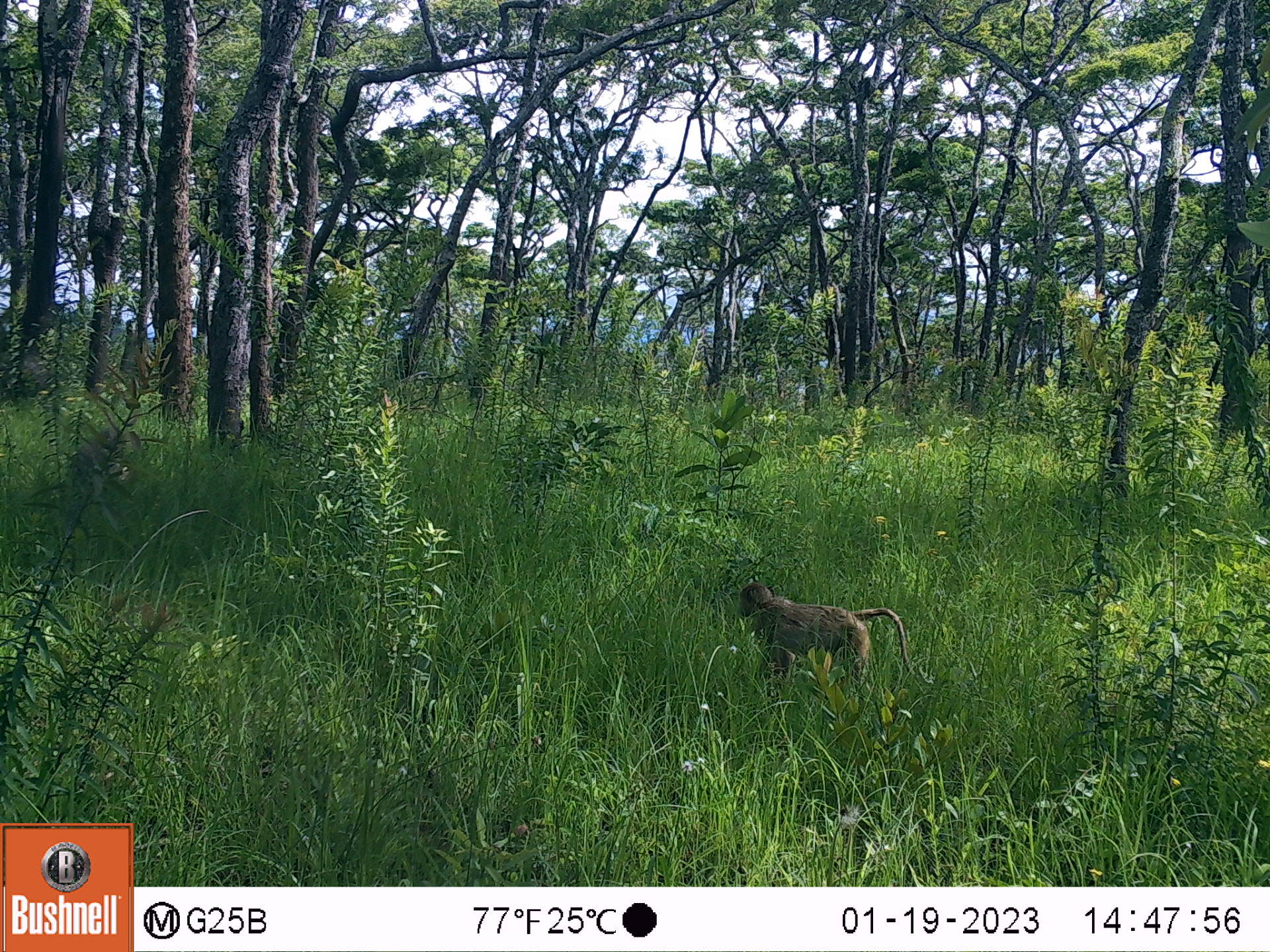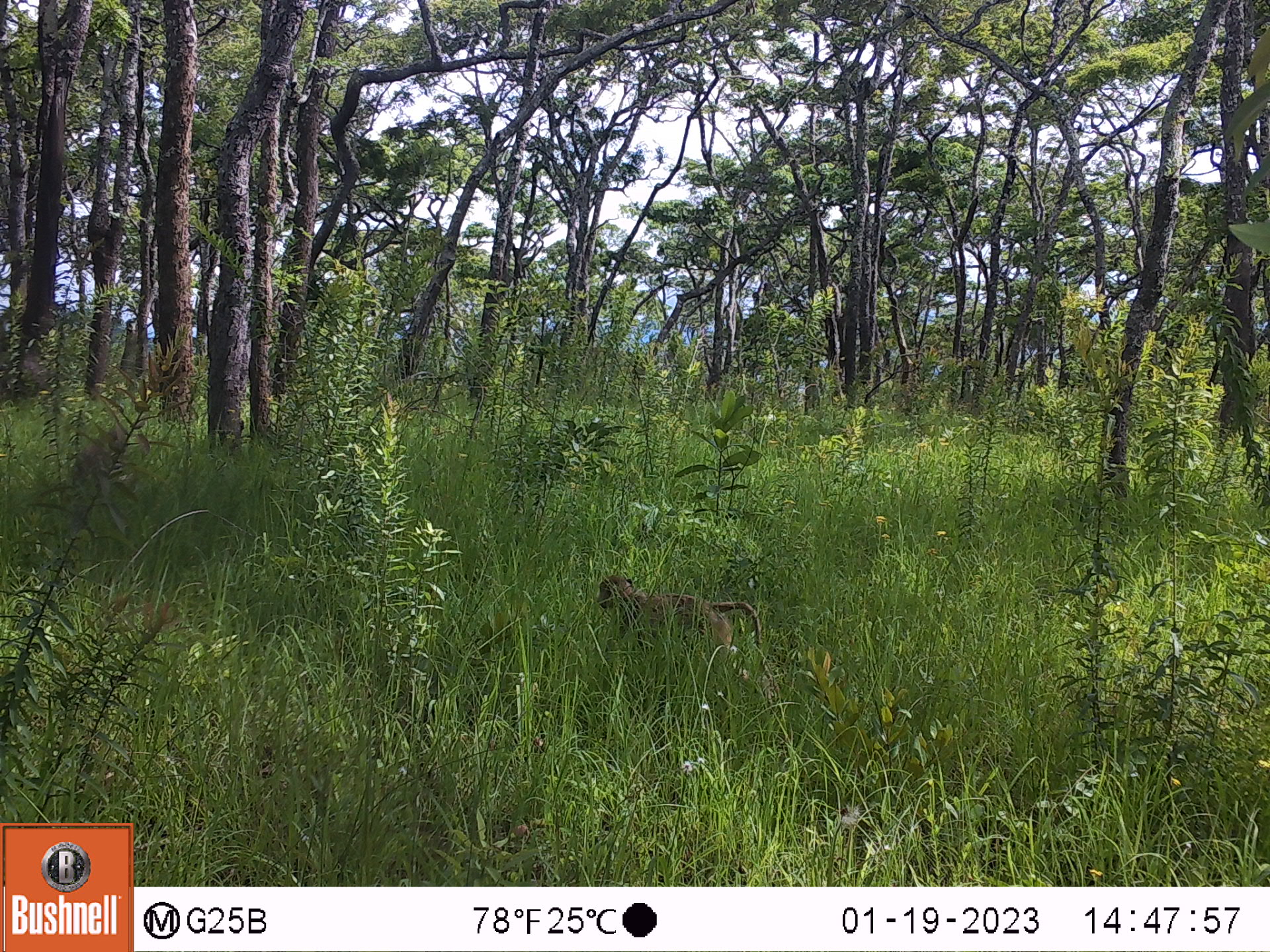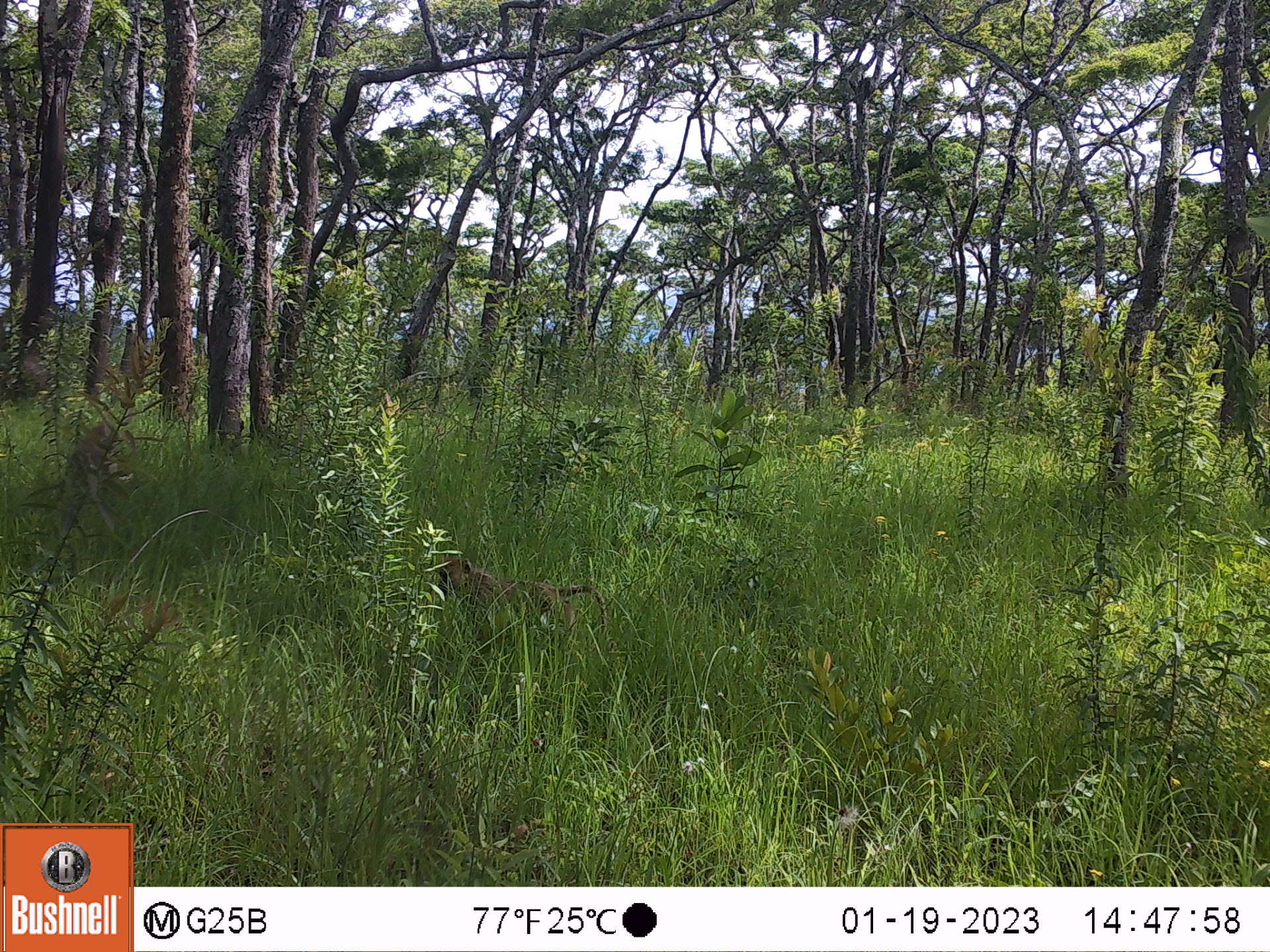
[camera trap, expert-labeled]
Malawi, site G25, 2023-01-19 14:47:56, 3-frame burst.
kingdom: Animalia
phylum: Chordata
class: Mammalia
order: Primates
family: Cercopithecidae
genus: Papio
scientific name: Papio cynocephalus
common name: yellow baboon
Yellow baboon (Papio cynocephalus), count 1.